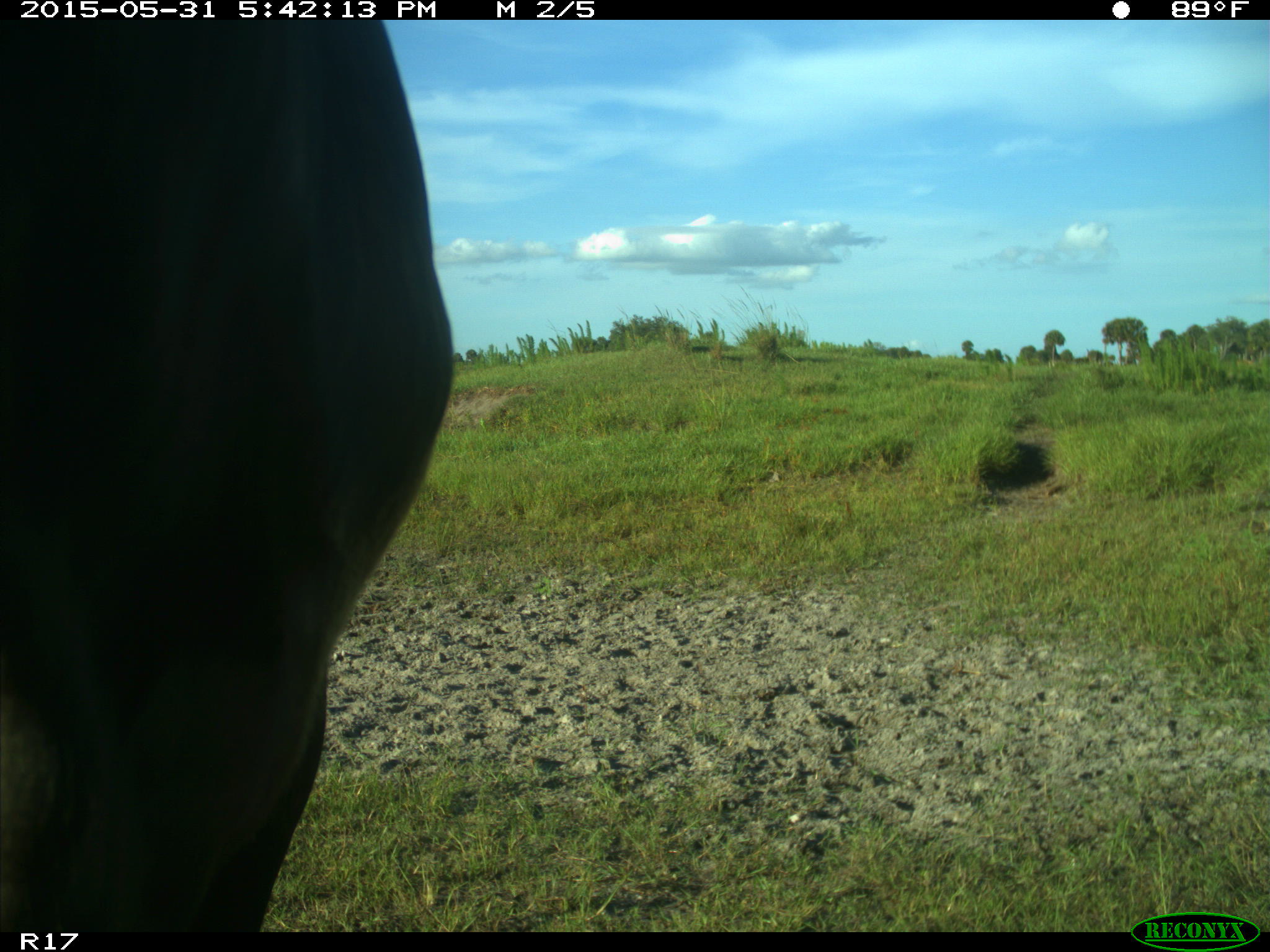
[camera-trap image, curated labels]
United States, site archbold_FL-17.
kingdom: Animalia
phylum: Chordata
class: Mammalia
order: Artiodactyla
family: Bovidae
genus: Bos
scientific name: Bos taurus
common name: domestic cow